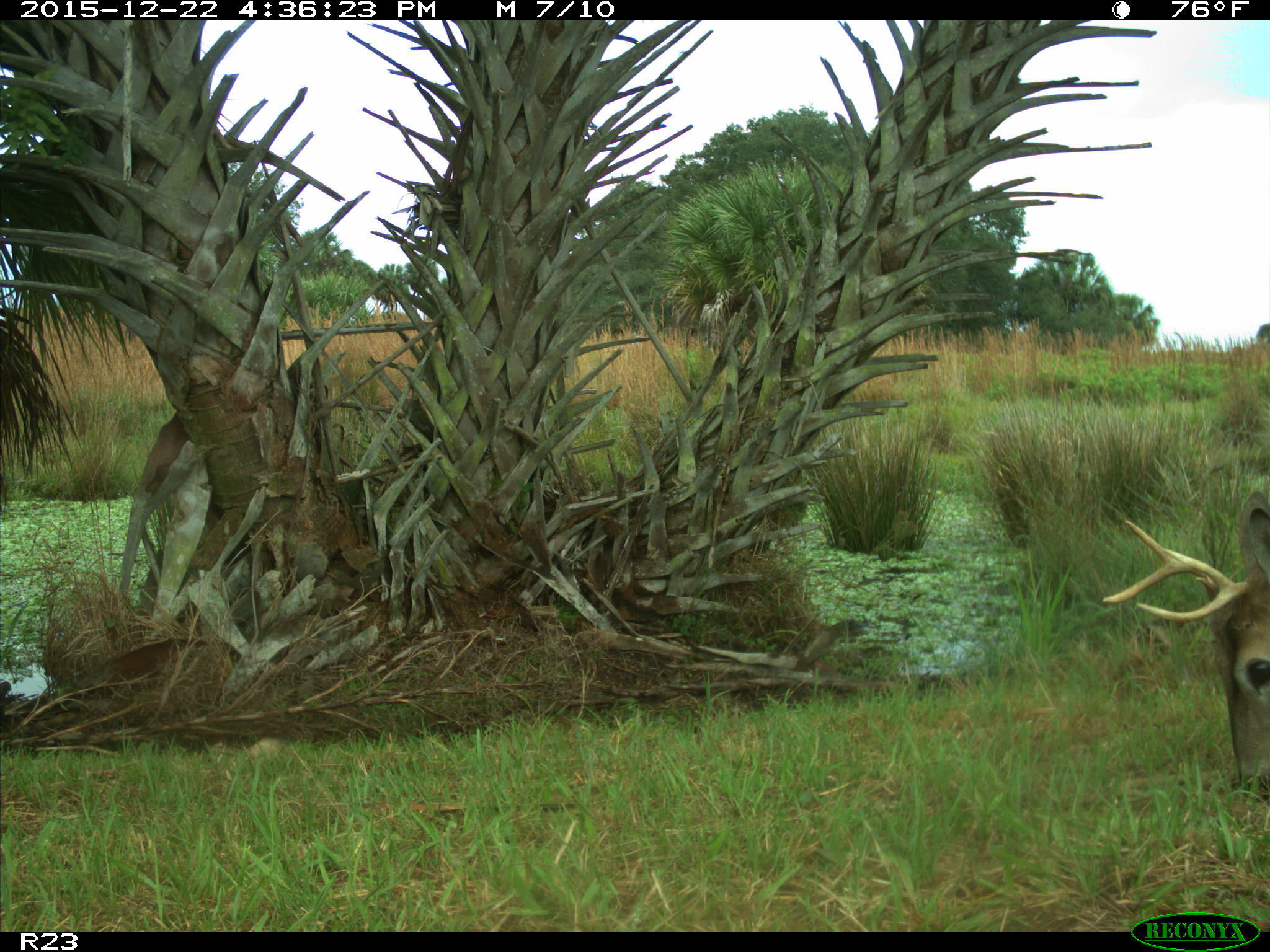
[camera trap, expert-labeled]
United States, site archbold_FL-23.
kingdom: Animalia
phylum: Chordata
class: Mammalia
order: Artiodactyla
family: Cervidae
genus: Odocoileus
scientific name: Odocoileus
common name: deer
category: unidentified deer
Unidentified deer (deer) (Odocoileus).